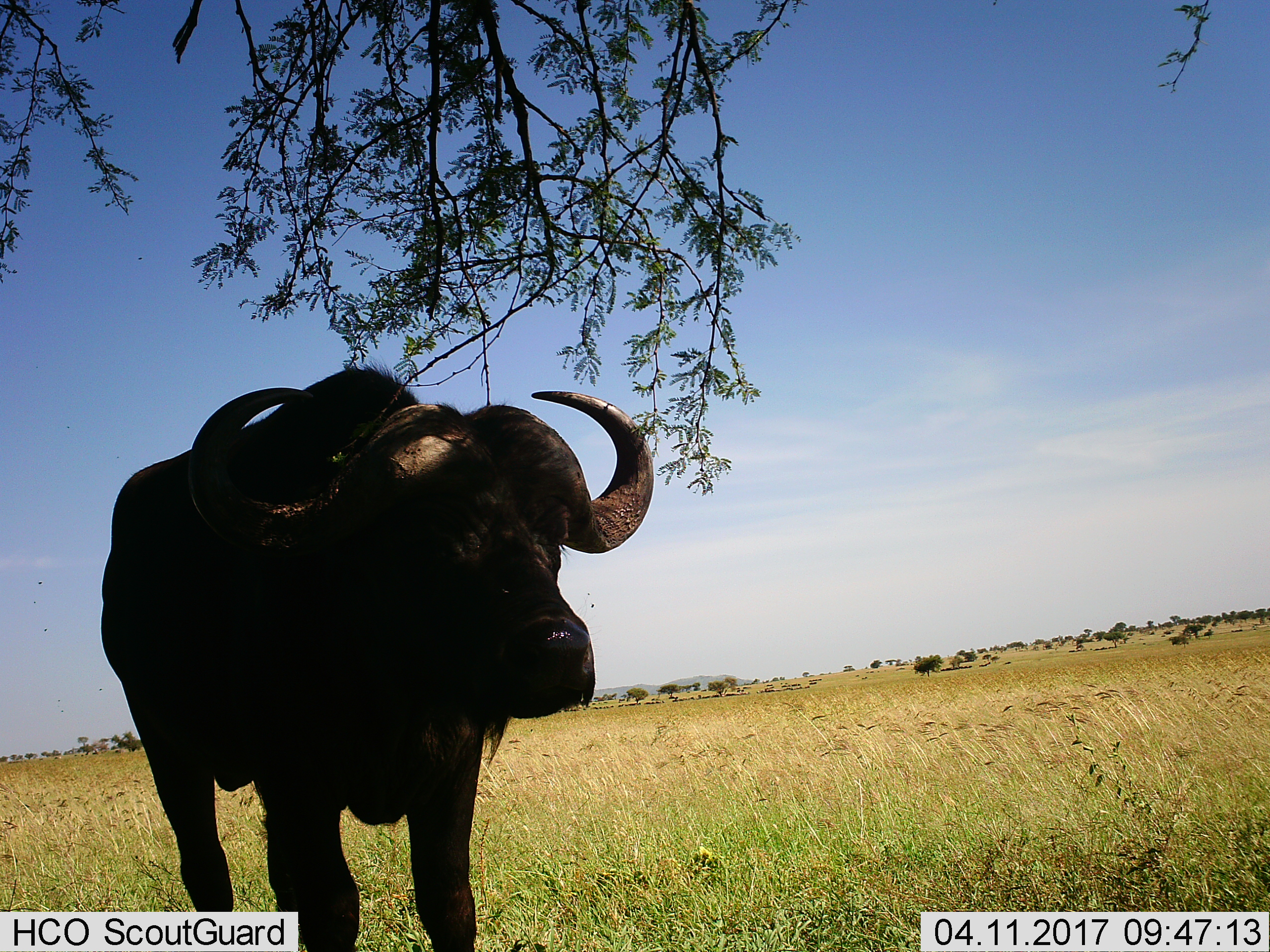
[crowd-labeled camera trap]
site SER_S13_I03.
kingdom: Animalia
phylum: Chordata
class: Mammalia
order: Artiodactyla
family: Bovidae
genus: Syncerus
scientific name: Syncerus caffer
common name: african buffalo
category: buffalo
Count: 1.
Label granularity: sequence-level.